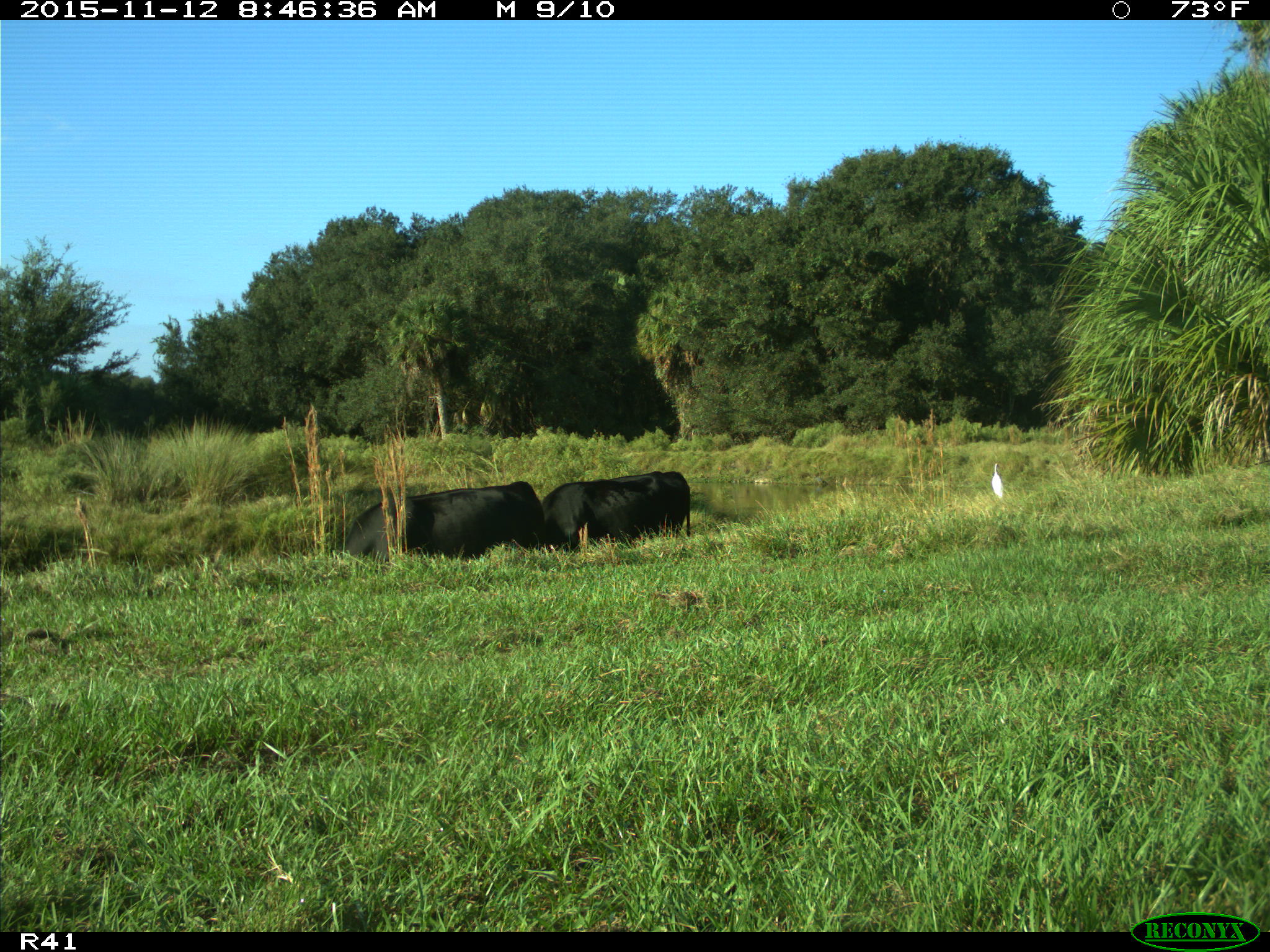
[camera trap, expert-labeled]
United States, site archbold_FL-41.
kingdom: Animalia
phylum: Chordata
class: Mammalia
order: Artiodactyla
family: Bovidae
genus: Bos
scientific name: Bos taurus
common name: domestic cow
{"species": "Bos taurus (domestic cow)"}